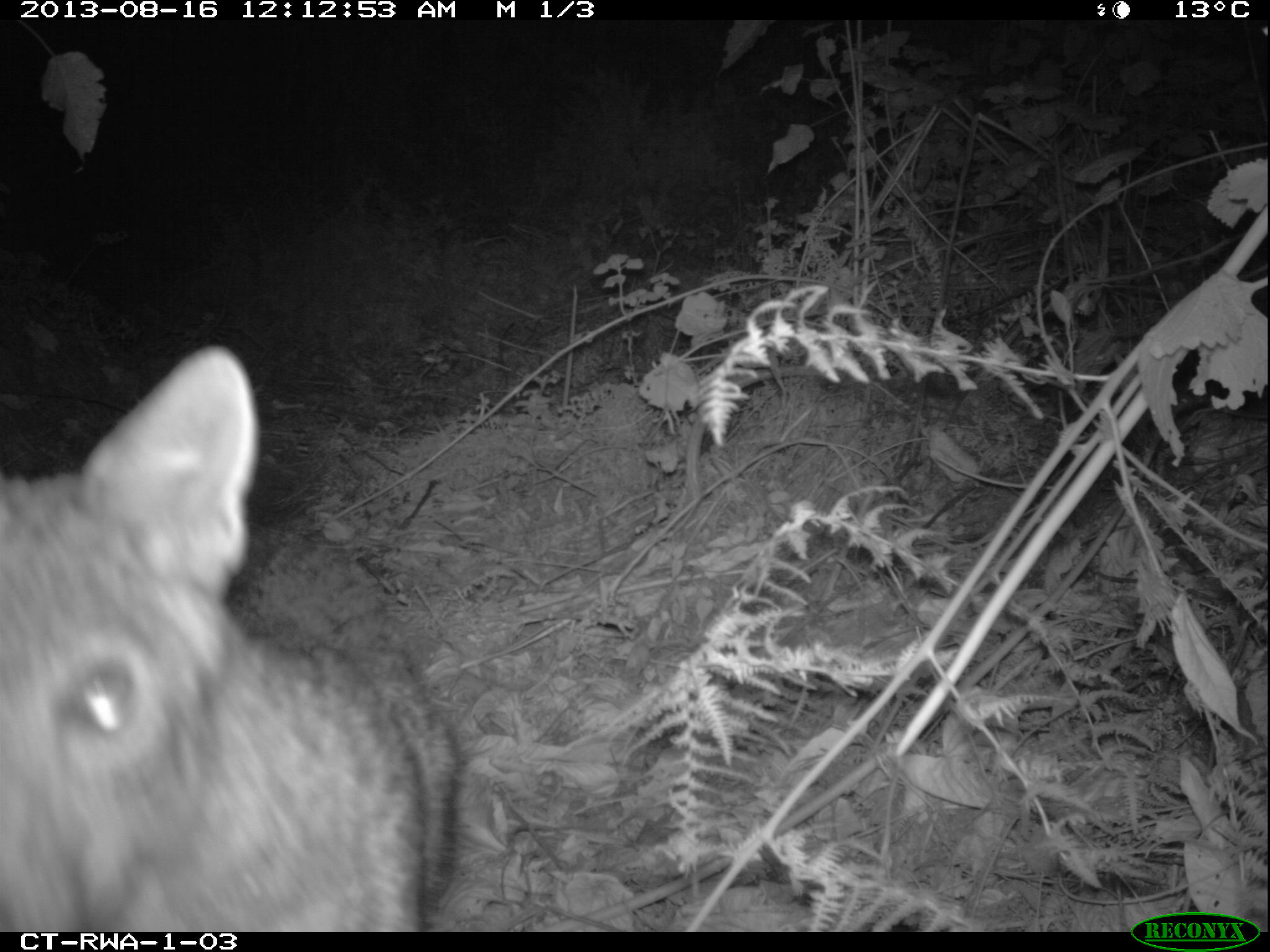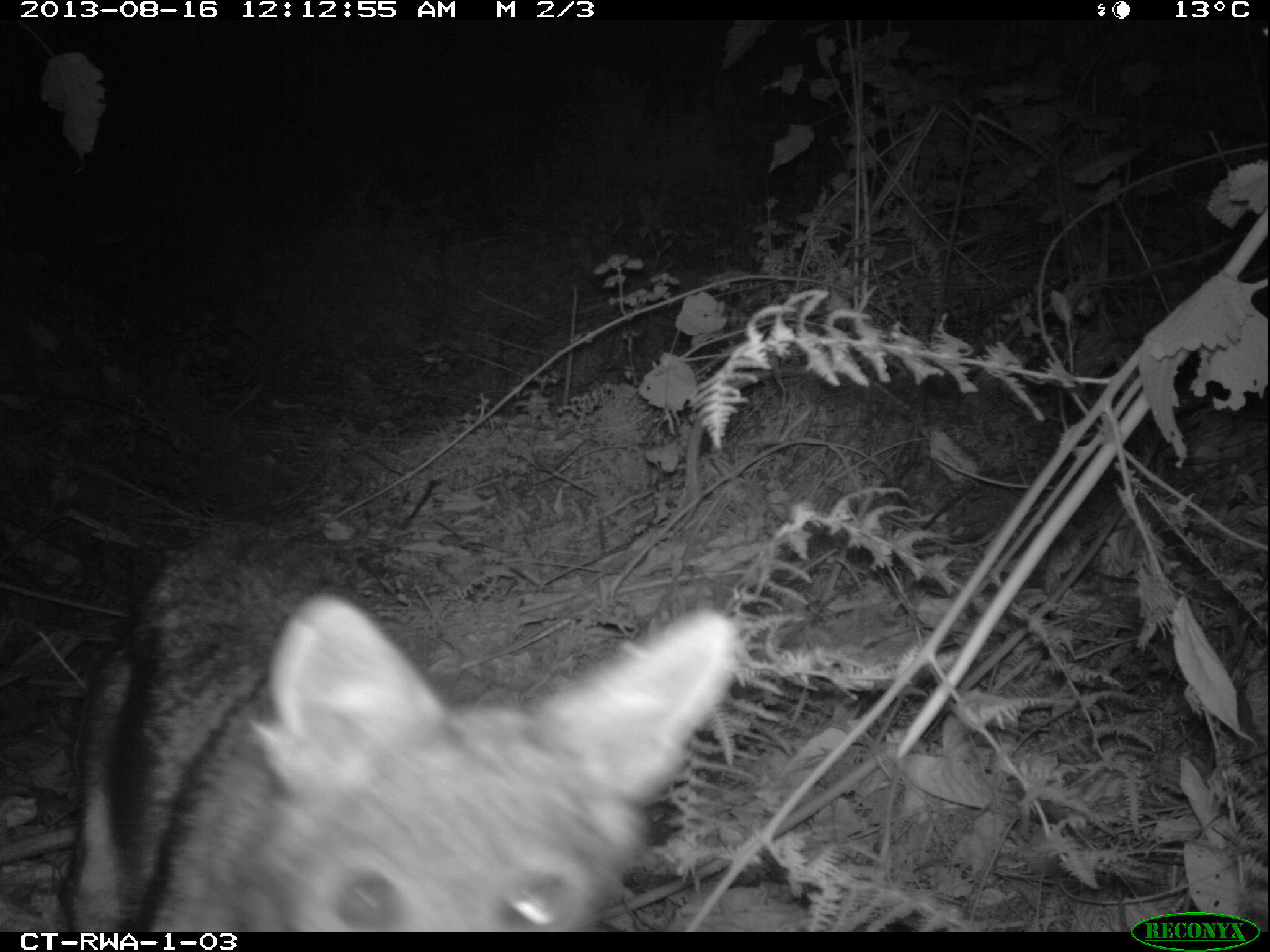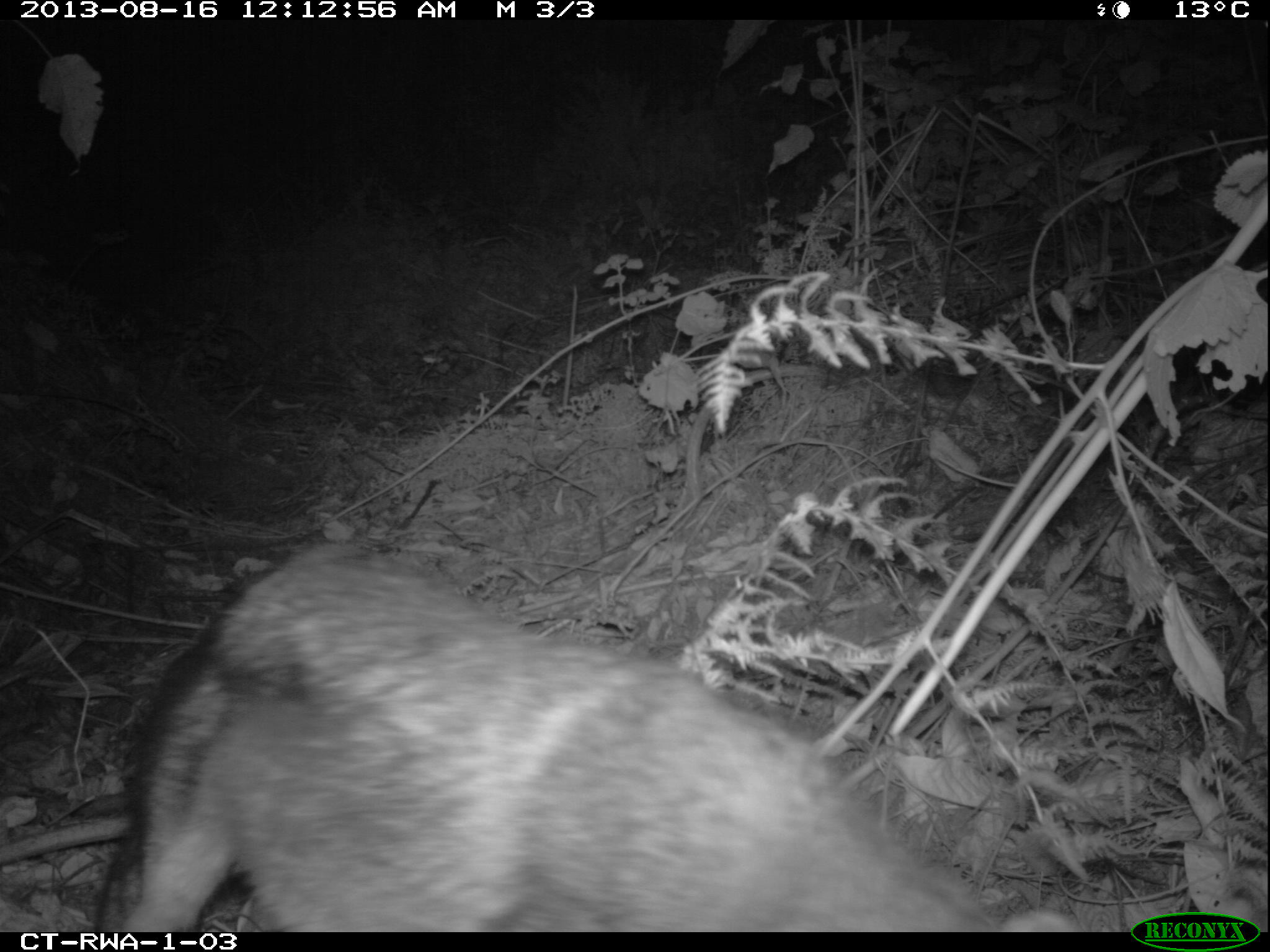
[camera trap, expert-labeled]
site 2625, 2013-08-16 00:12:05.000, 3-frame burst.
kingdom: Animalia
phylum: Chordata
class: Mammalia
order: Carnivora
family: Canidae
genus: Lupulella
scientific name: Lupulella adusta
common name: side-striped jackal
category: canis adustus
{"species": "canis adustus (side-striped jackal) (Lupulella adusta)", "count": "1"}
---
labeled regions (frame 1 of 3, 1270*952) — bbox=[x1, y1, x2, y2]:
canis adustus: bbox=[0, 341, 453, 928]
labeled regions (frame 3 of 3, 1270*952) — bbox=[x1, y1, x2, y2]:
canis adustus: bbox=[96, 538, 1088, 932]